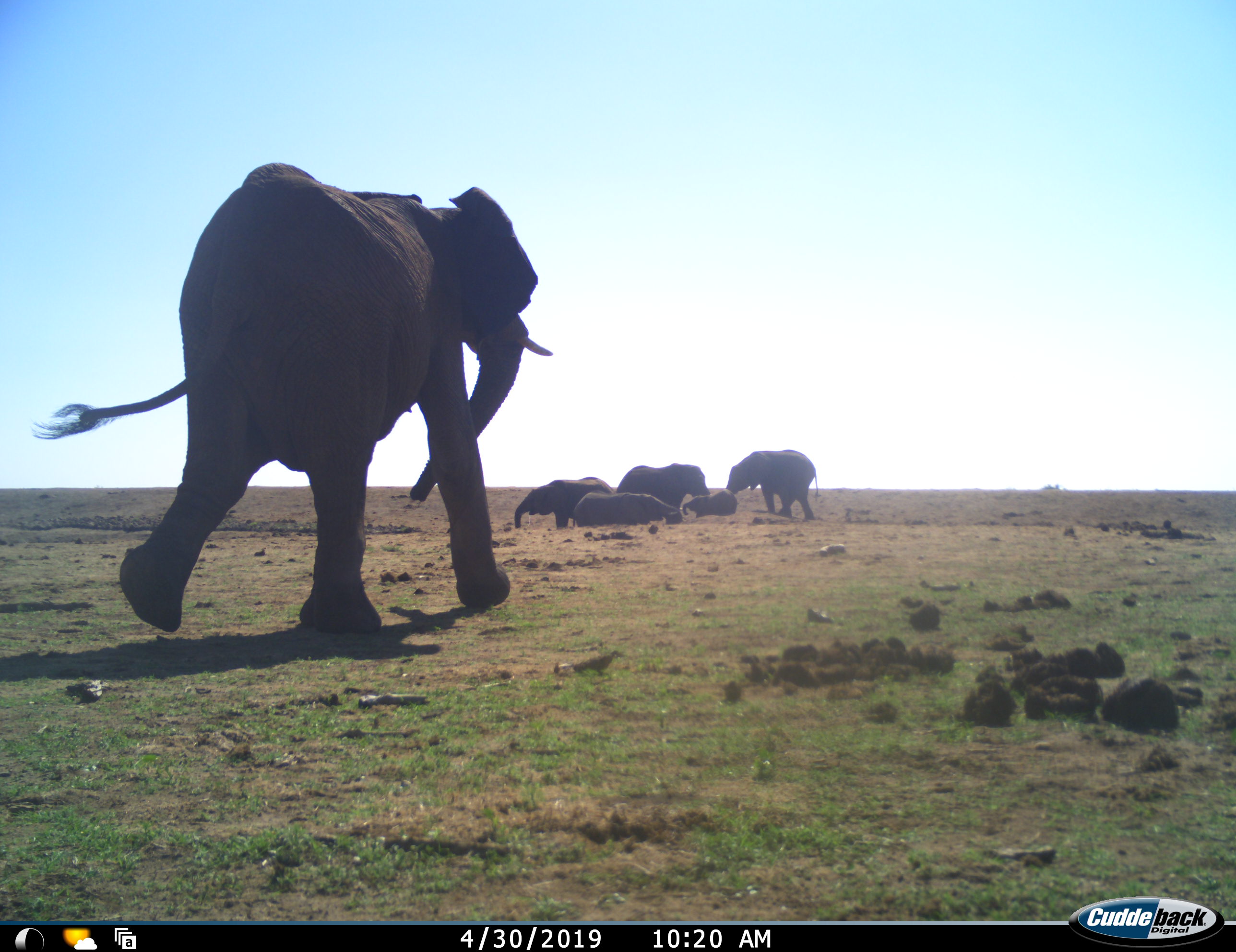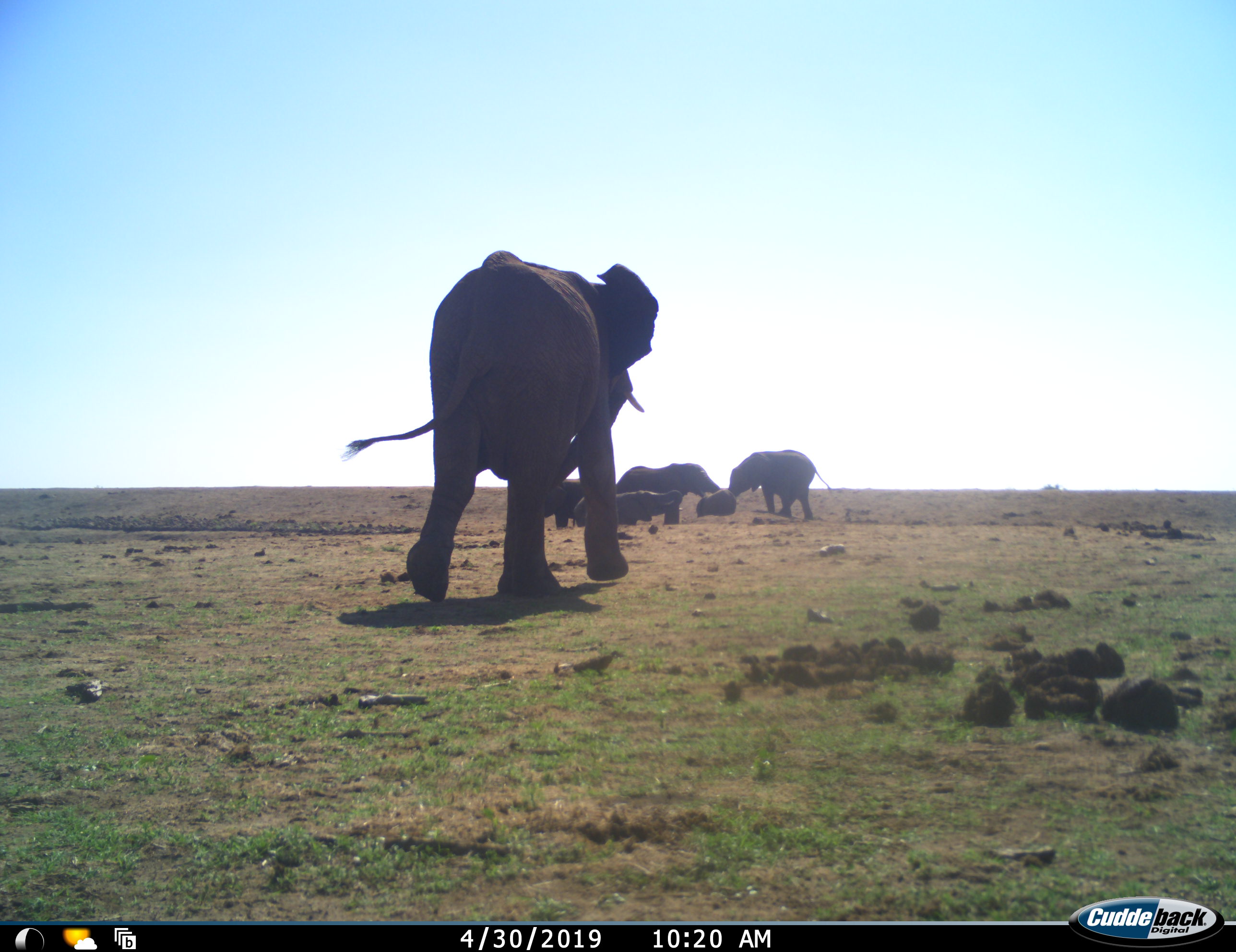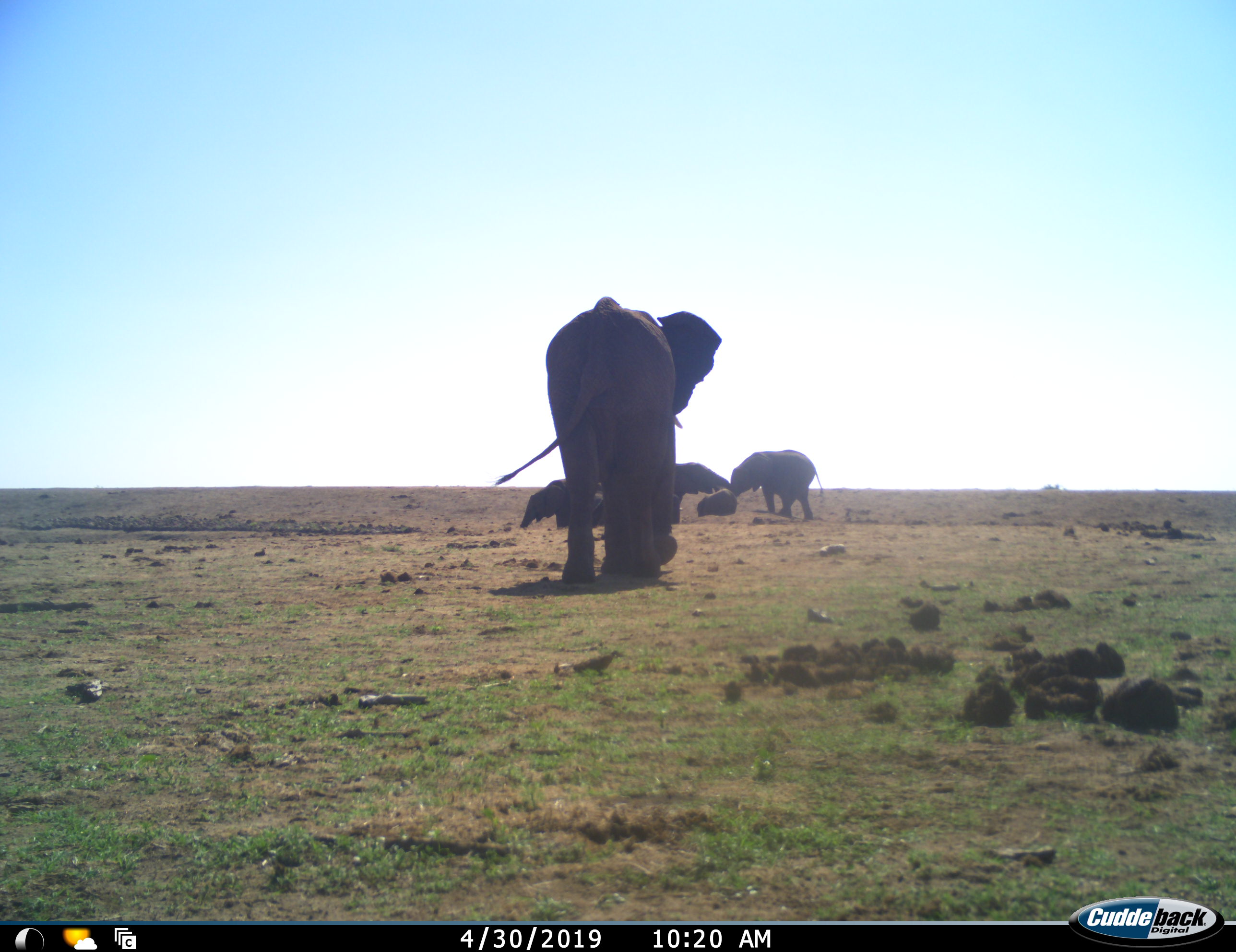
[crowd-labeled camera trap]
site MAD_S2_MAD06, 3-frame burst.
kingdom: Animalia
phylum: Chordata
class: Mammalia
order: Proboscidea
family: Elephantidae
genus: Loxodonta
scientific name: Loxodonta africana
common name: african bush elephant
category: elephant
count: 6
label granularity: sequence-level